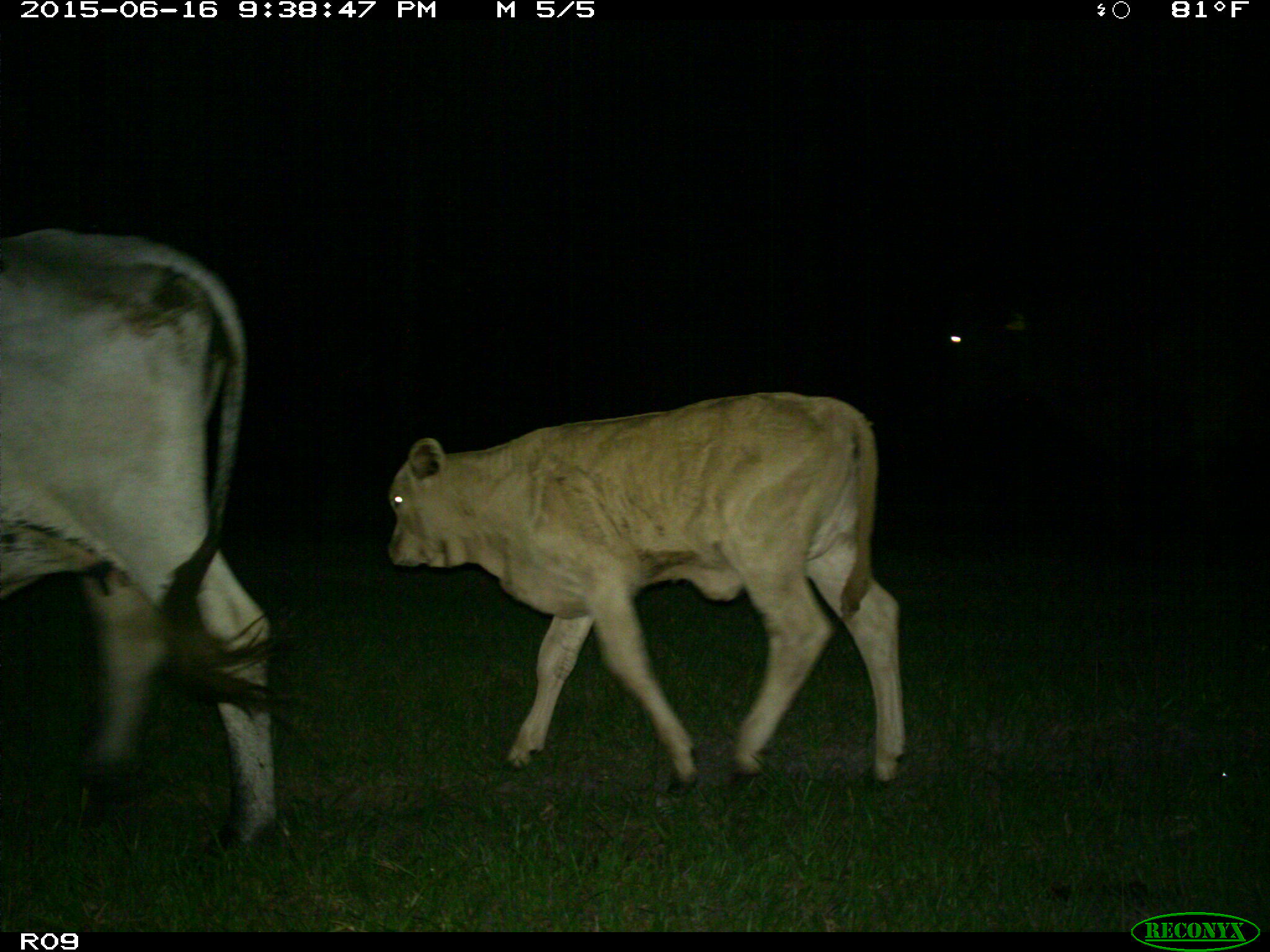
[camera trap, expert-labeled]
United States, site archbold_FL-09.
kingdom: Animalia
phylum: Chordata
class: Mammalia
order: Artiodactyla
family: Bovidae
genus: Bos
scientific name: Bos taurus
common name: domestic cow